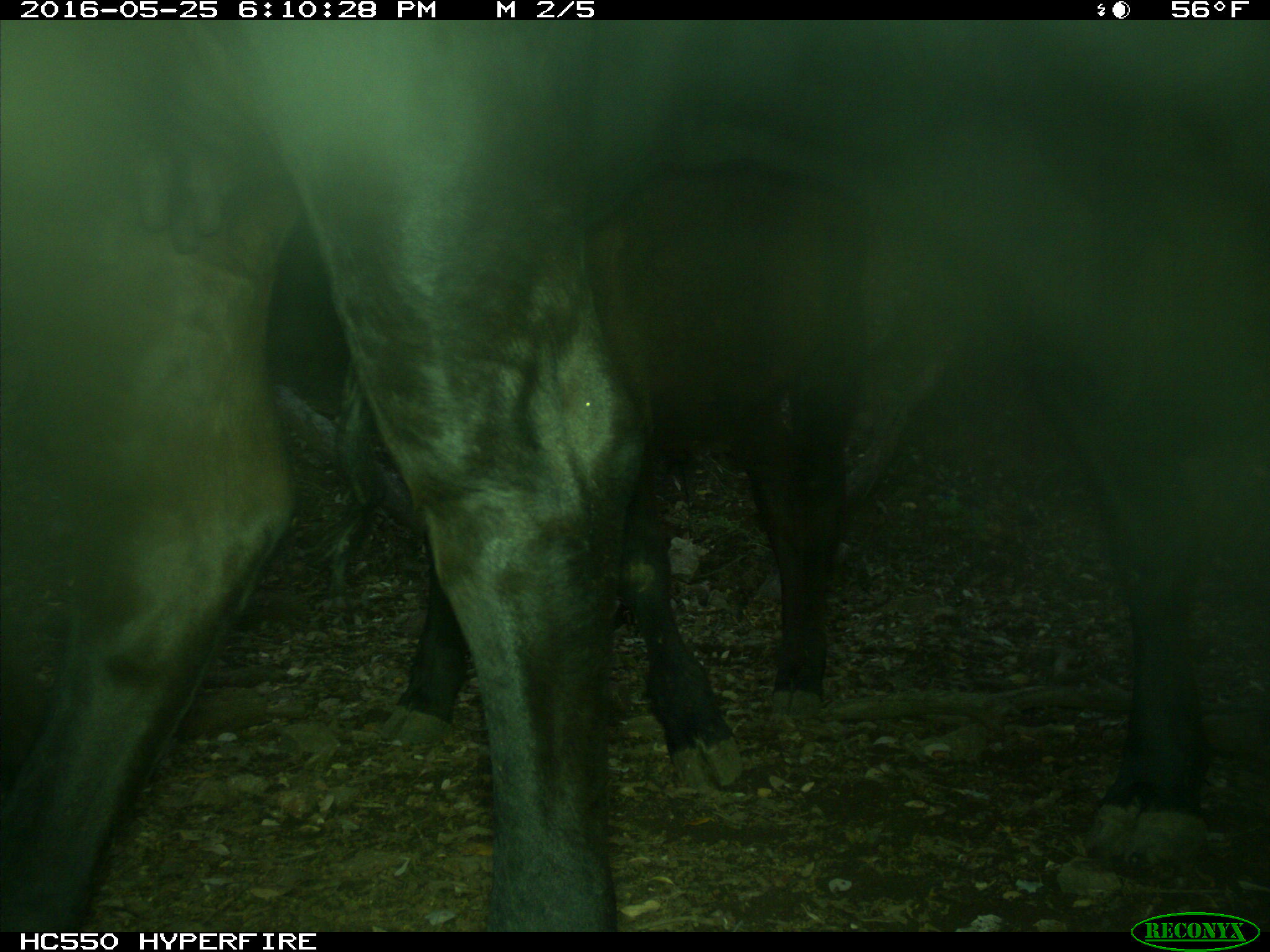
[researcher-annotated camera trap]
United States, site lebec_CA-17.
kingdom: Animalia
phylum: Chordata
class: Mammalia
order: Artiodactyla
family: Bovidae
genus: Bos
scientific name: Bos taurus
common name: domestic cow